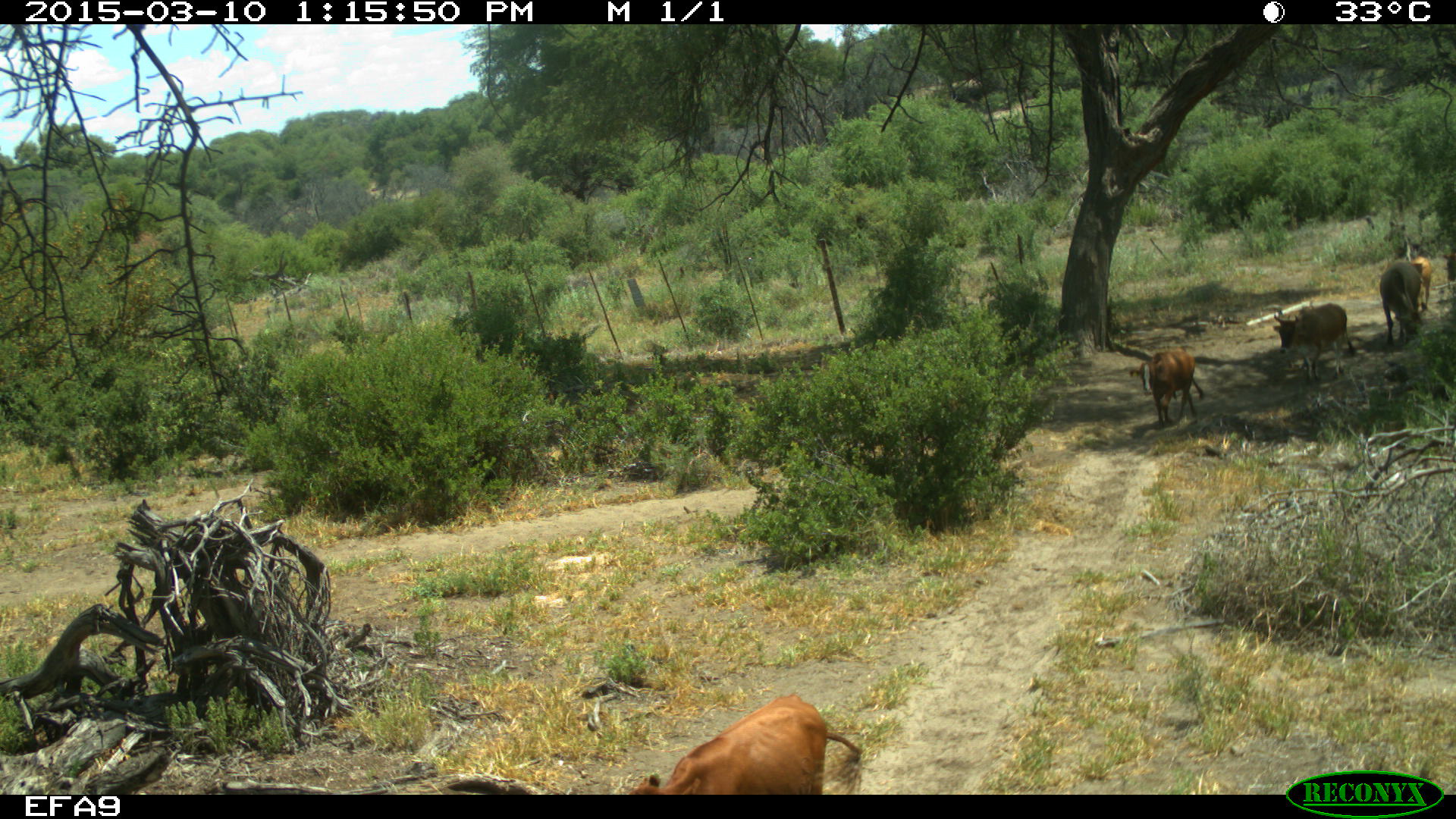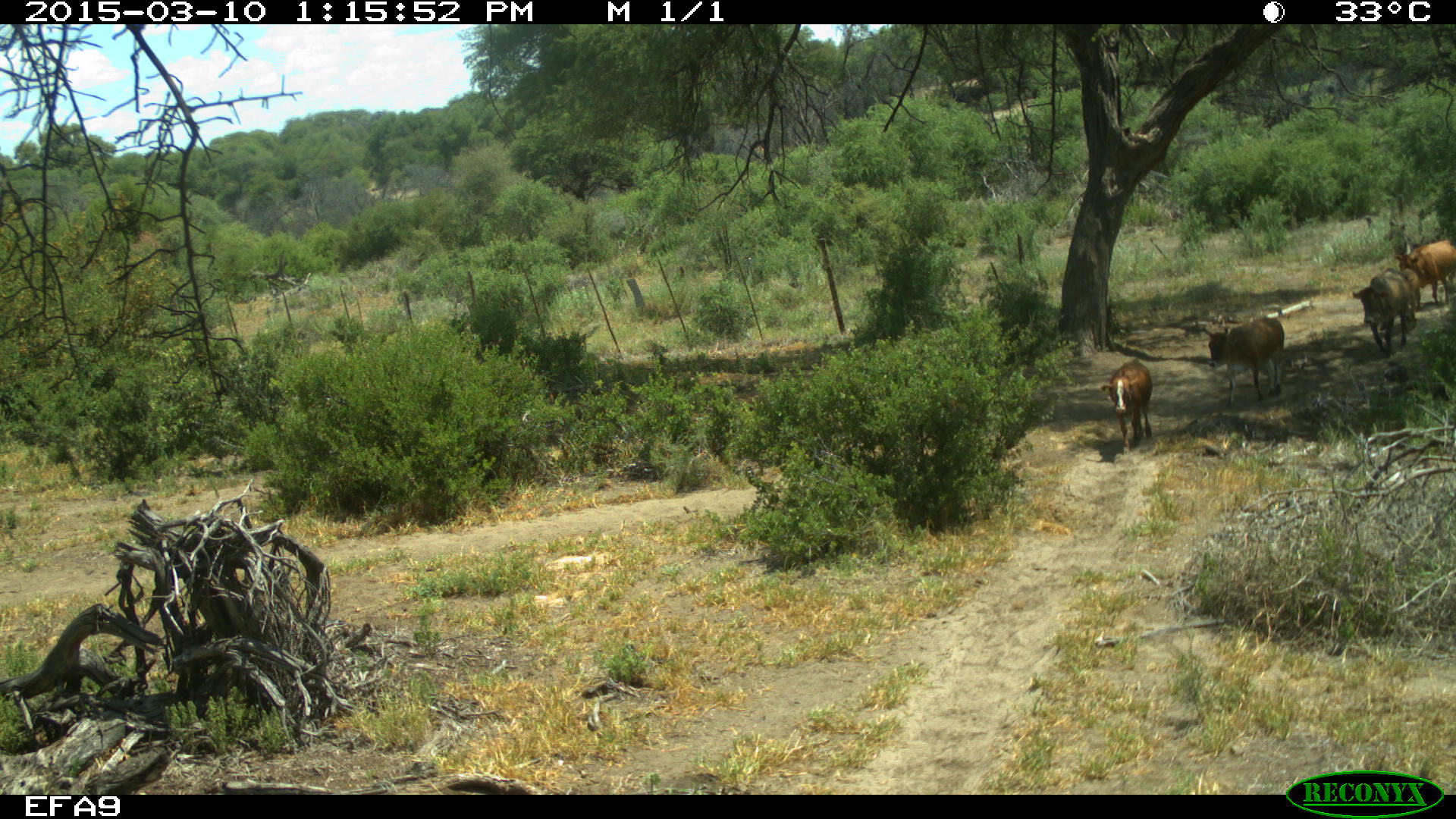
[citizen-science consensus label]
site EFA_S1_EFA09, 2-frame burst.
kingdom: Animalia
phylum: Chordata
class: Mammalia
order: Artiodactyla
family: Bovidae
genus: Bos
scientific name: Bos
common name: cattle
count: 6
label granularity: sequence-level